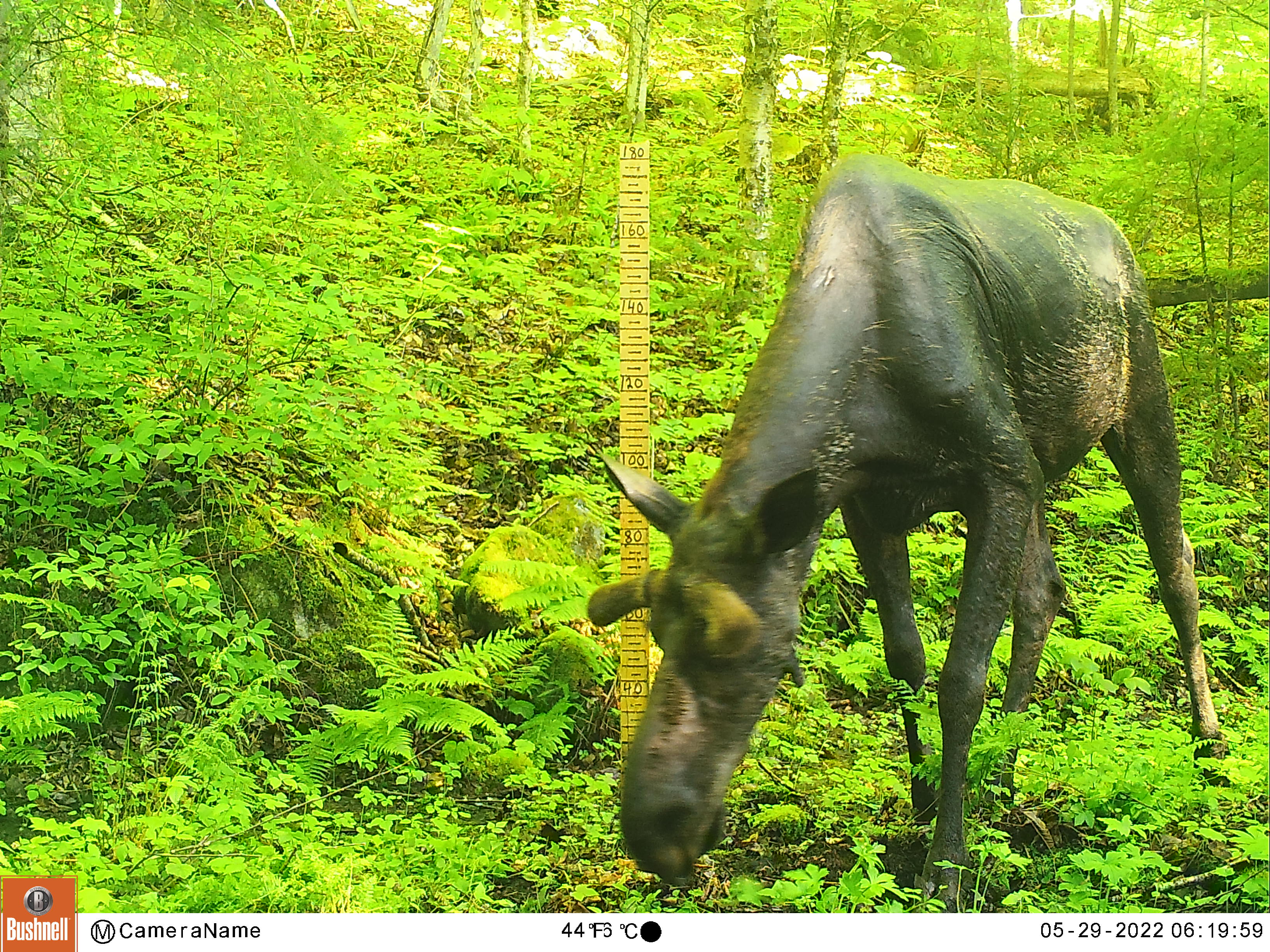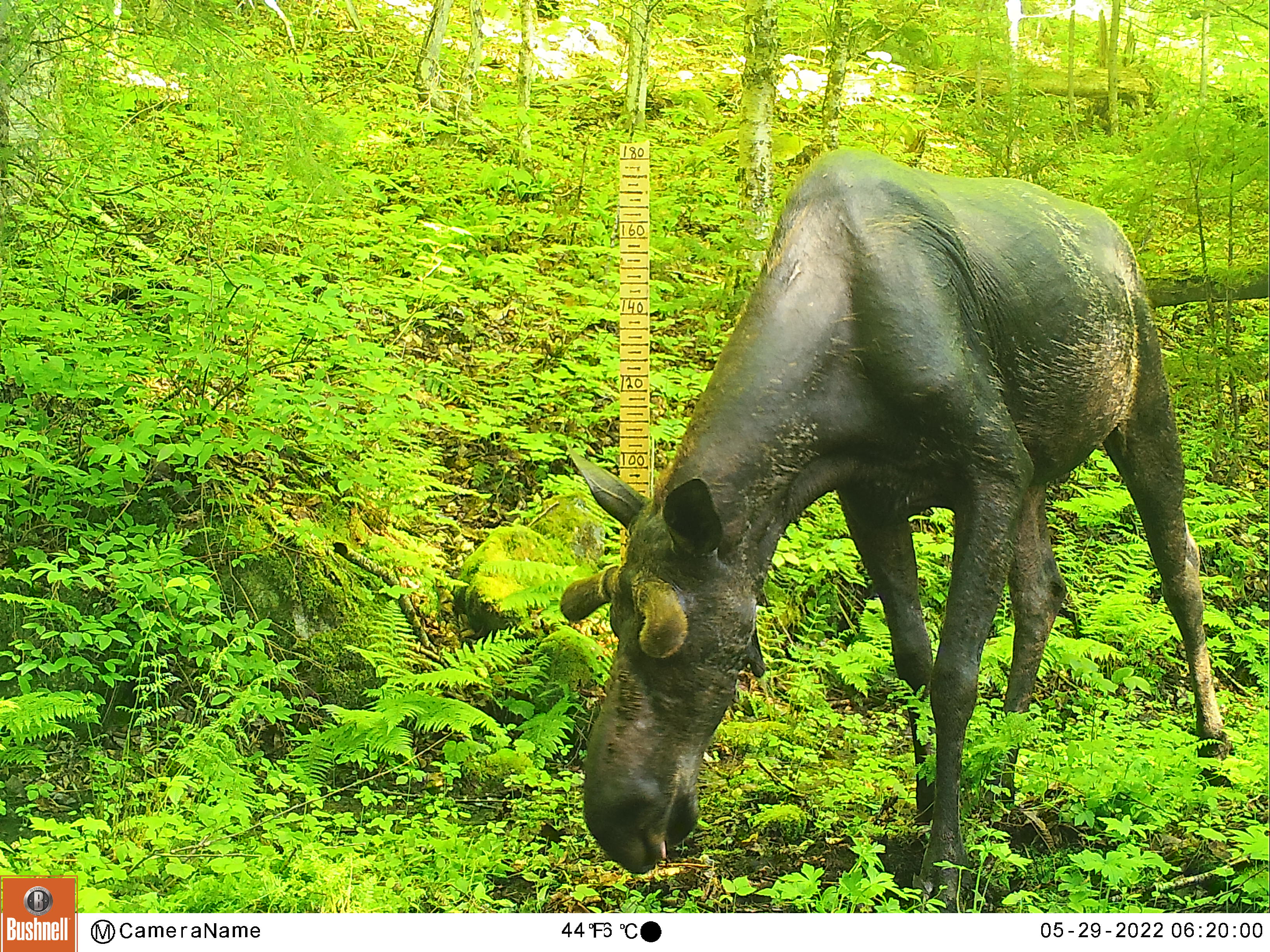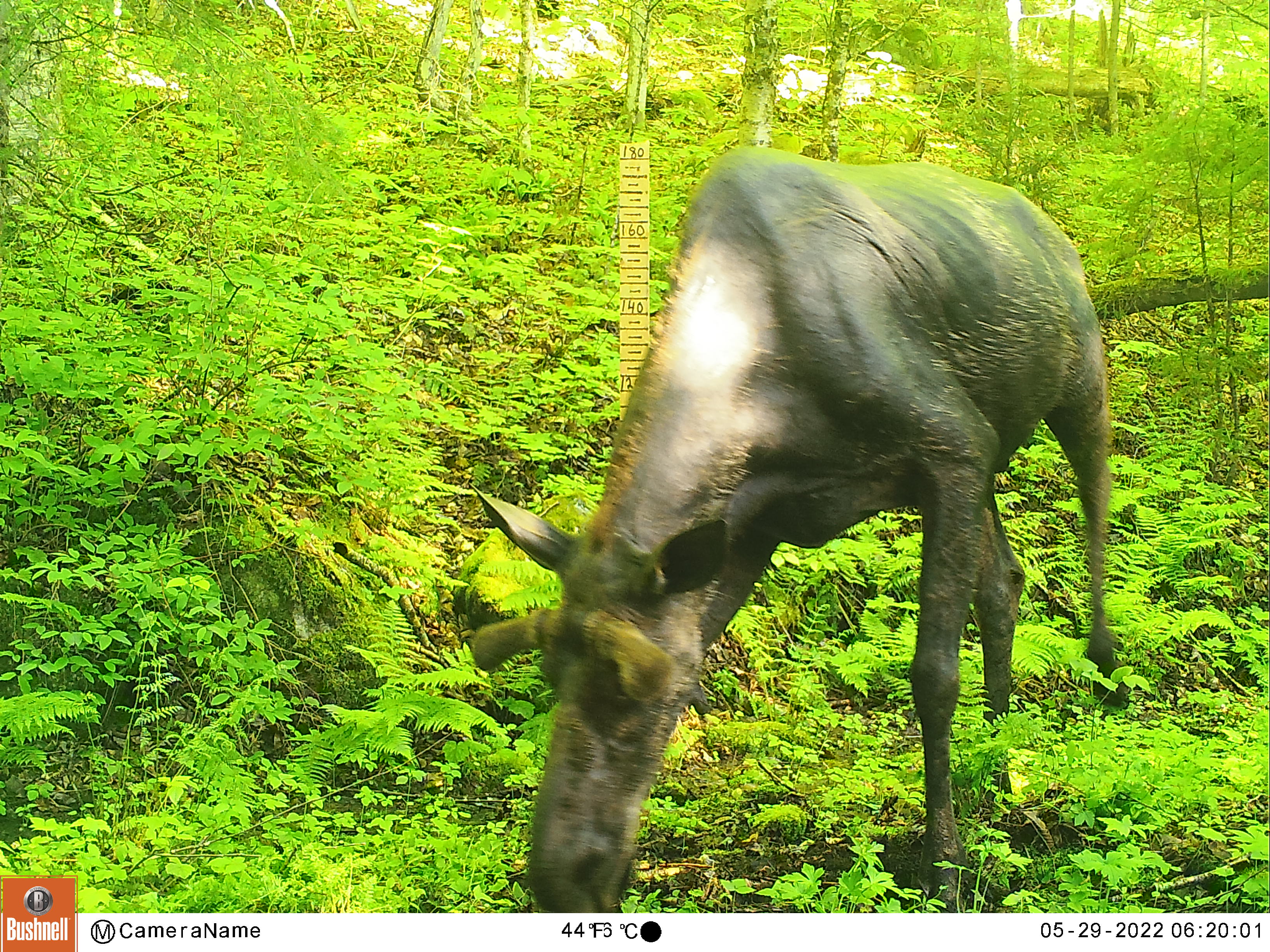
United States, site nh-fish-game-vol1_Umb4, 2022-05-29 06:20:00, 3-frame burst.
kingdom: Animalia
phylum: Chordata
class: Mammalia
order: Artiodactyla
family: Cervidae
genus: Alces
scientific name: Alces alces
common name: moose